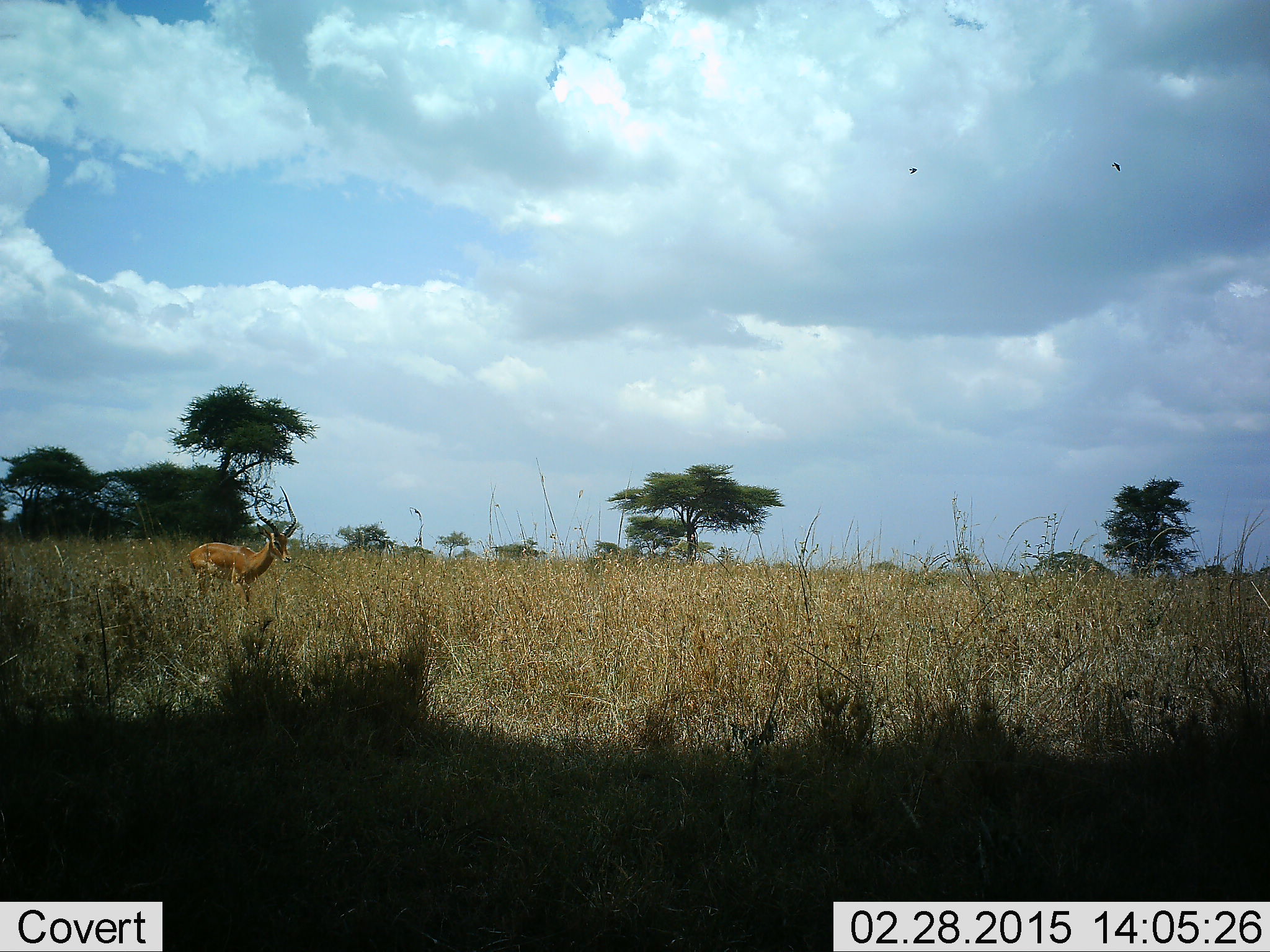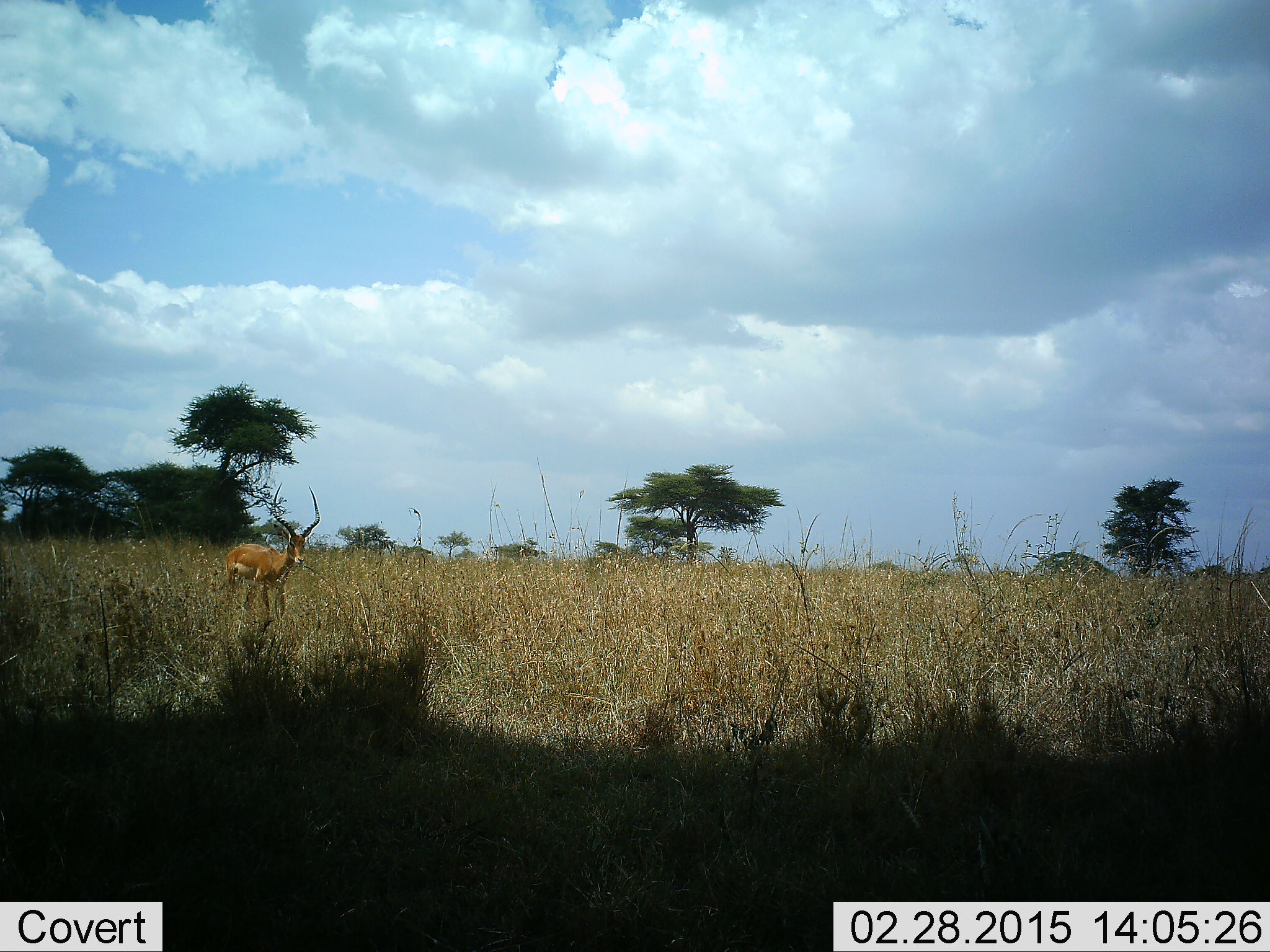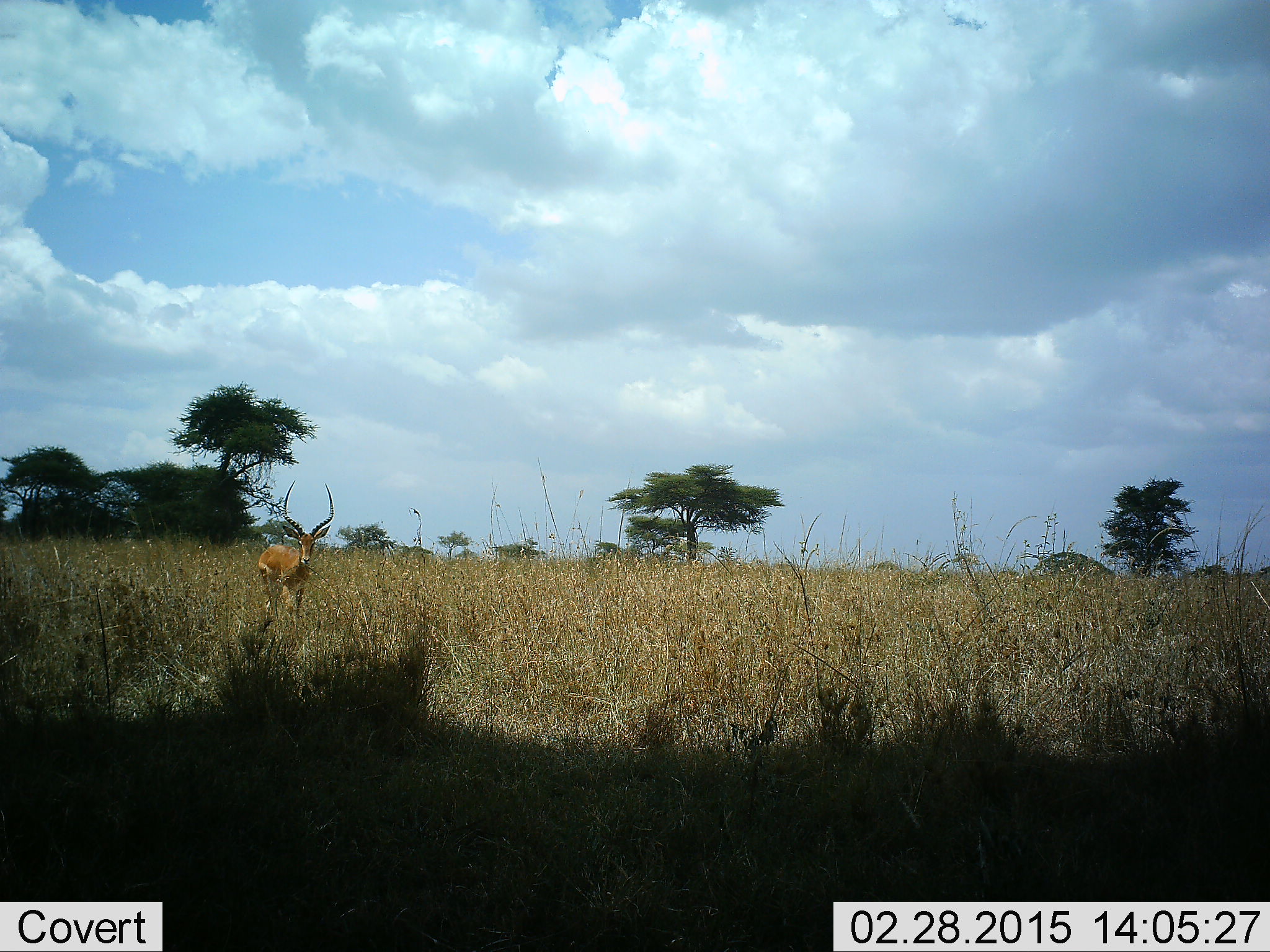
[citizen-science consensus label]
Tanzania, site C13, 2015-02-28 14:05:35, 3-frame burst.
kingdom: Animalia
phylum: Chordata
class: Mammalia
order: Artiodactyla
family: Bovidae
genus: Aepyceros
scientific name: Aepyceros melampus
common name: impala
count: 1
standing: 30%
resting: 0%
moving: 80%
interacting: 0%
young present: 0%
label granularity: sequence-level